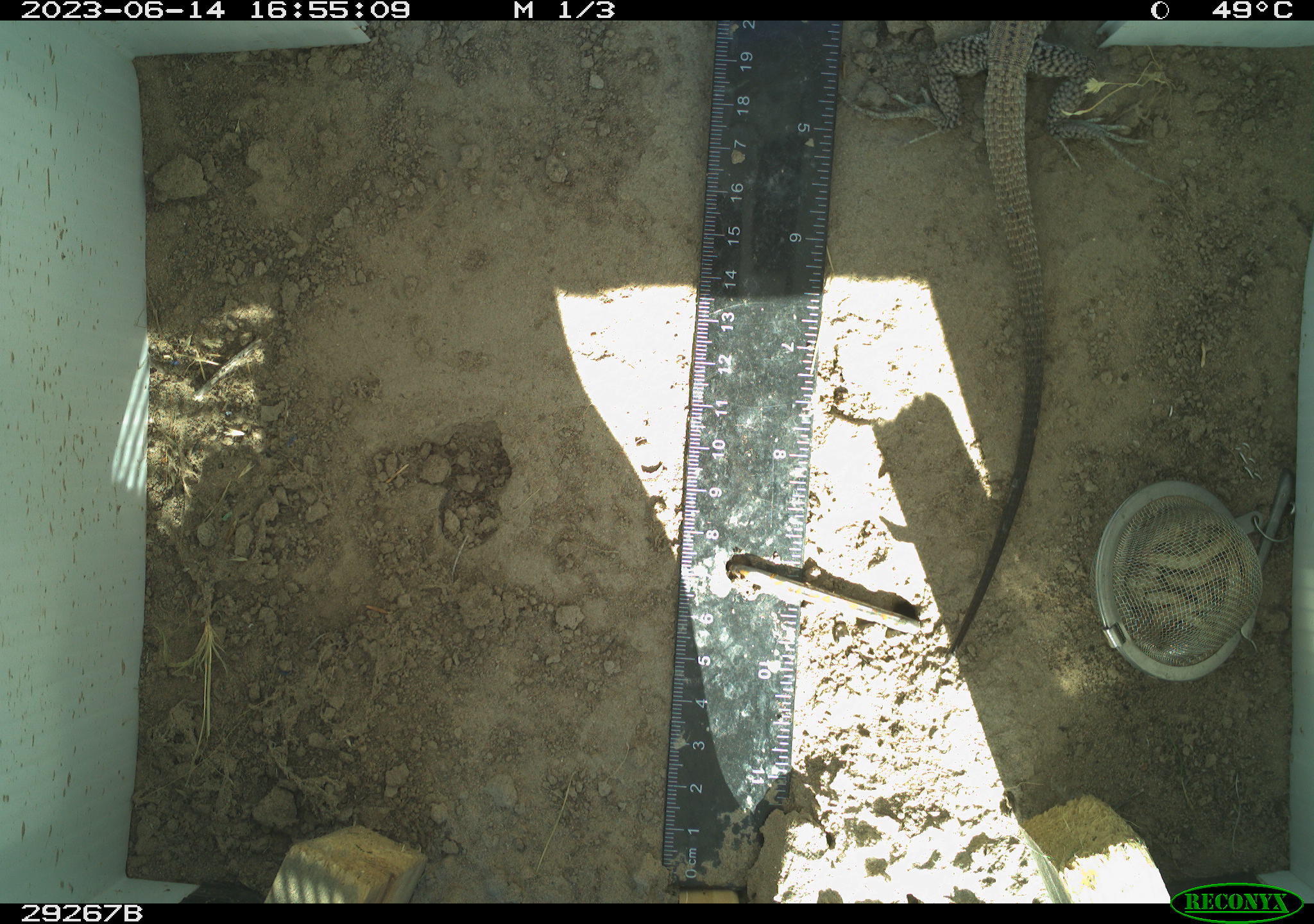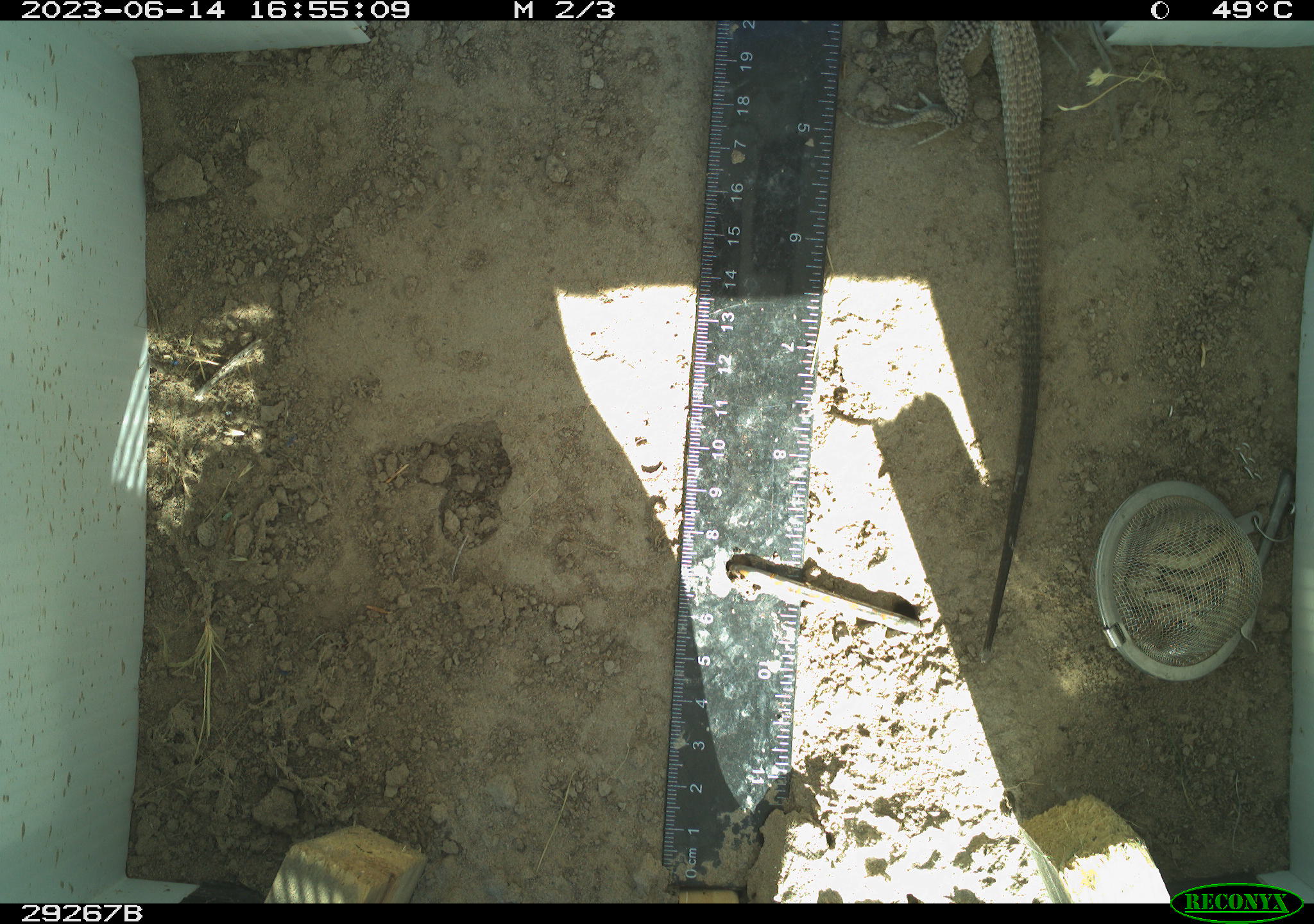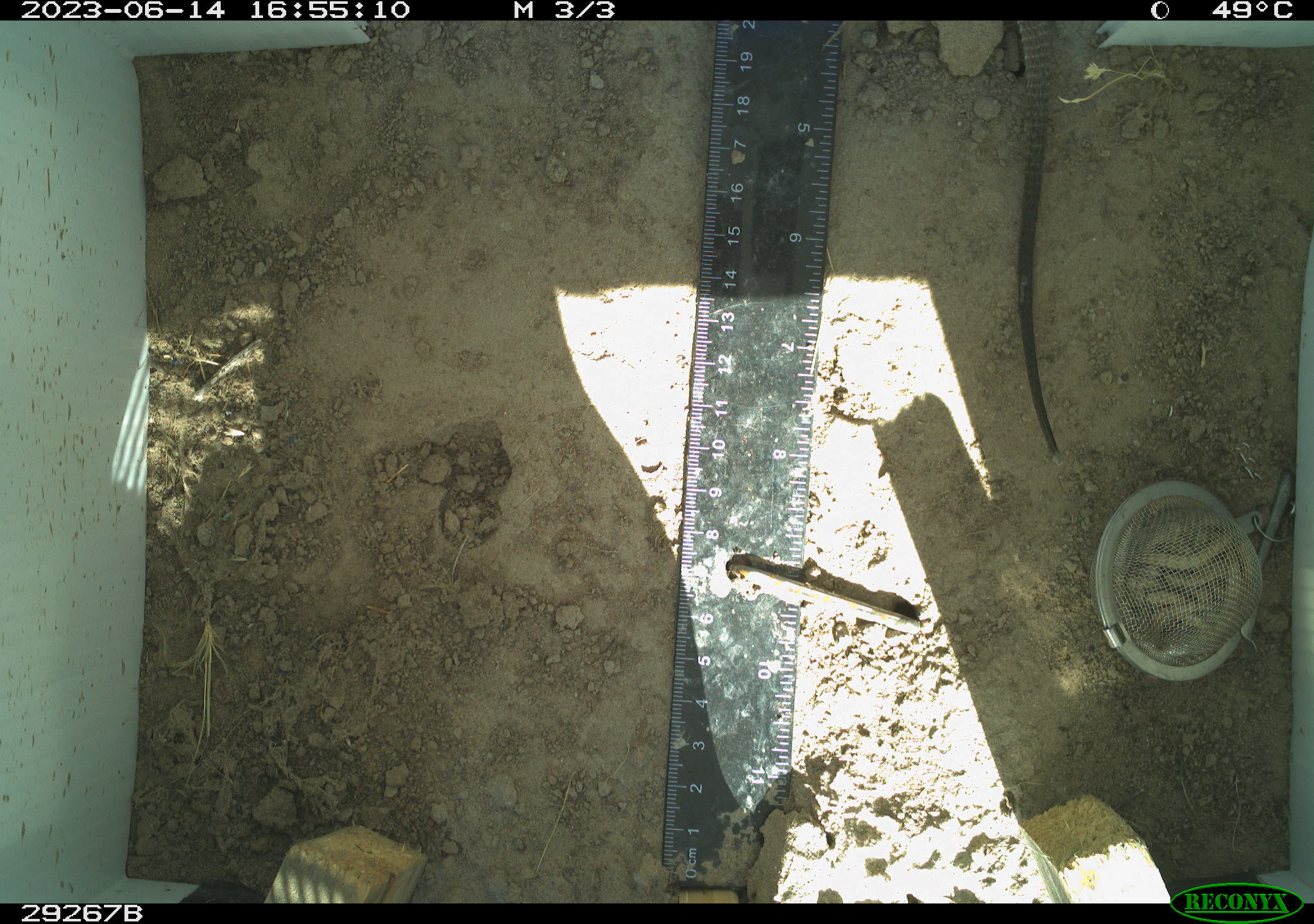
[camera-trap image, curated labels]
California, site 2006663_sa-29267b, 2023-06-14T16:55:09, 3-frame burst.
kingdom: Animalia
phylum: Chordata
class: Reptilia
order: Squamata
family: Teiidae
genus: Aspidoscelis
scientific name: Aspidoscelis tigris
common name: western whiptail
Western whiptail (Aspidoscelis tigris).